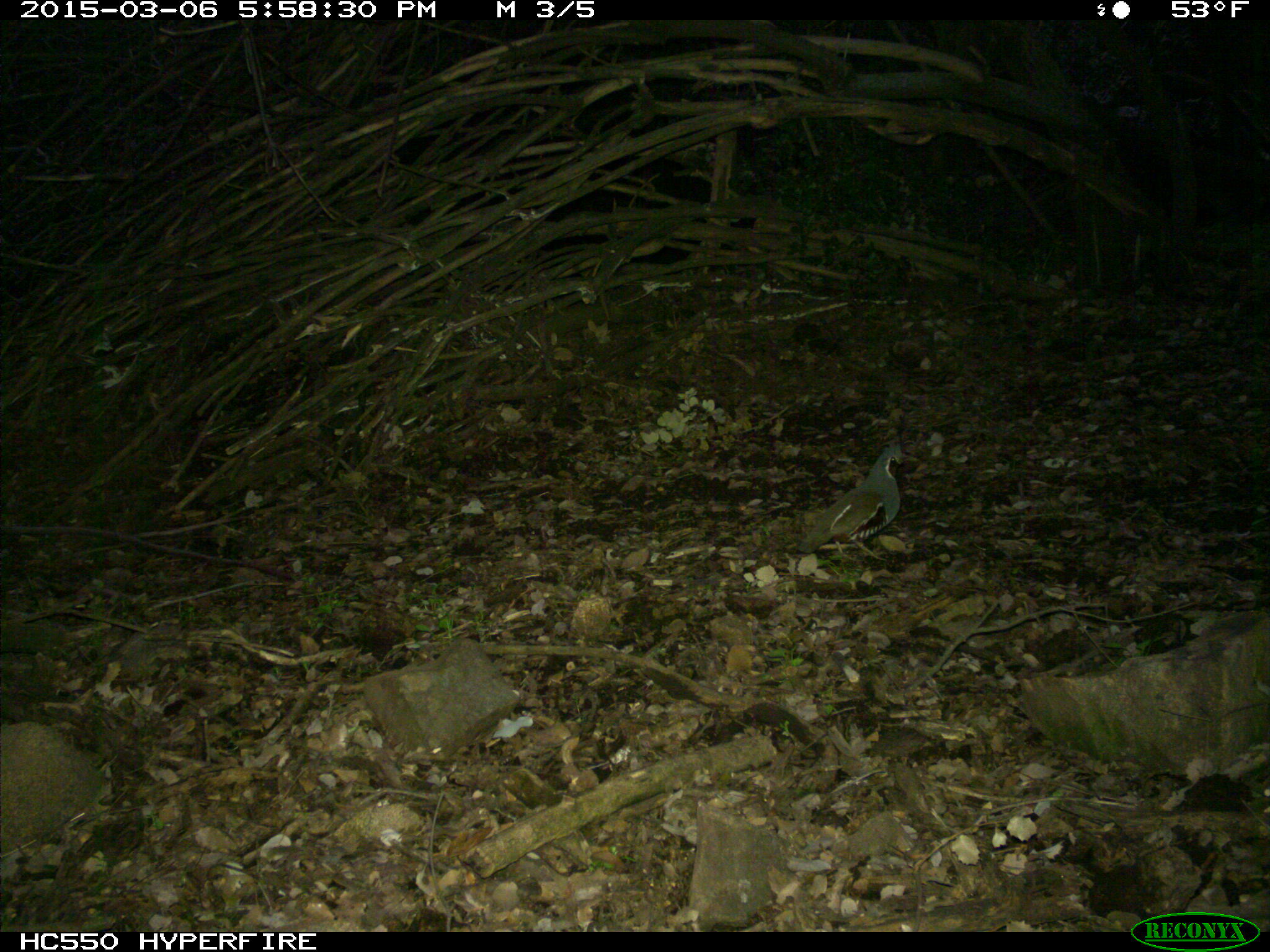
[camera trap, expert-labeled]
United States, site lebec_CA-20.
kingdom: Animalia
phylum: Chordata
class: Aves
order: Galliformes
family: Odontophoridae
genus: Callipepla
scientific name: Callipepla californica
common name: california quail